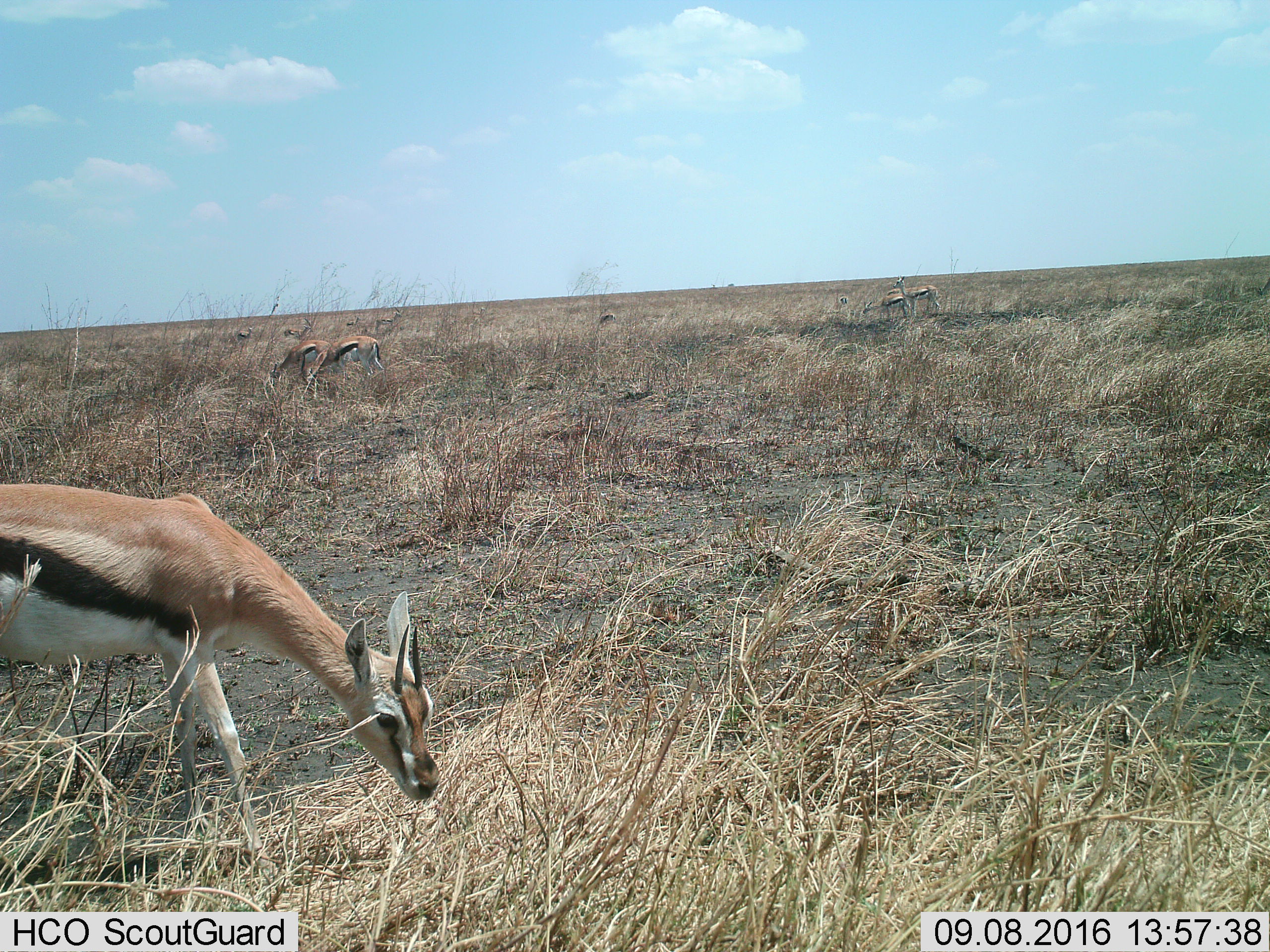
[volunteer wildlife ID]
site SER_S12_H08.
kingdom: Animalia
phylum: Chordata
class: Mammalia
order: Artiodactyla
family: Bovidae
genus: Eudorcas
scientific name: Eudorcas thomsonii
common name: thomson's gazelle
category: gazellethomsons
Gazellethomsons (thomson's gazelle) (Eudorcas thomsonii), count 11-50. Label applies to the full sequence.